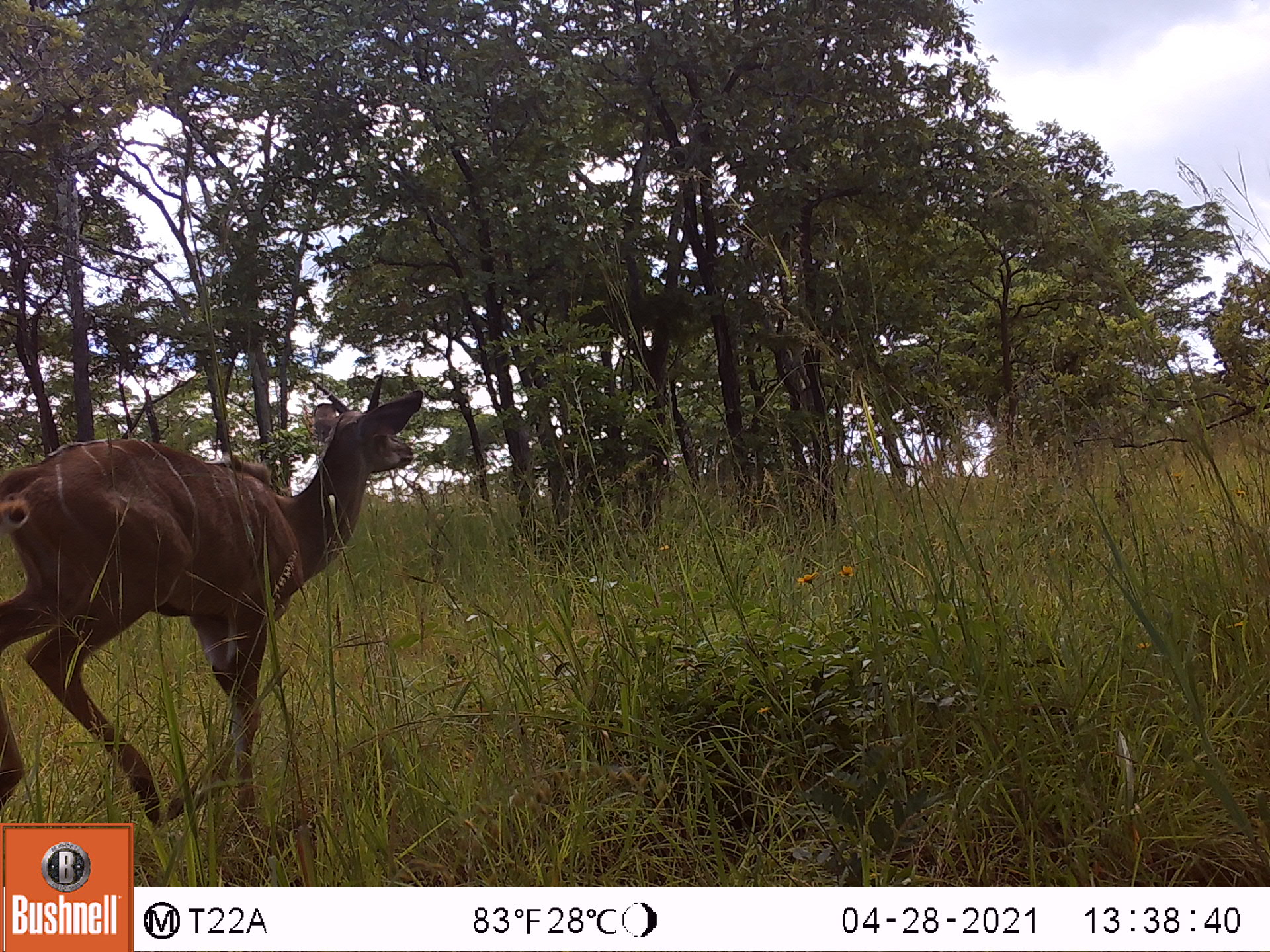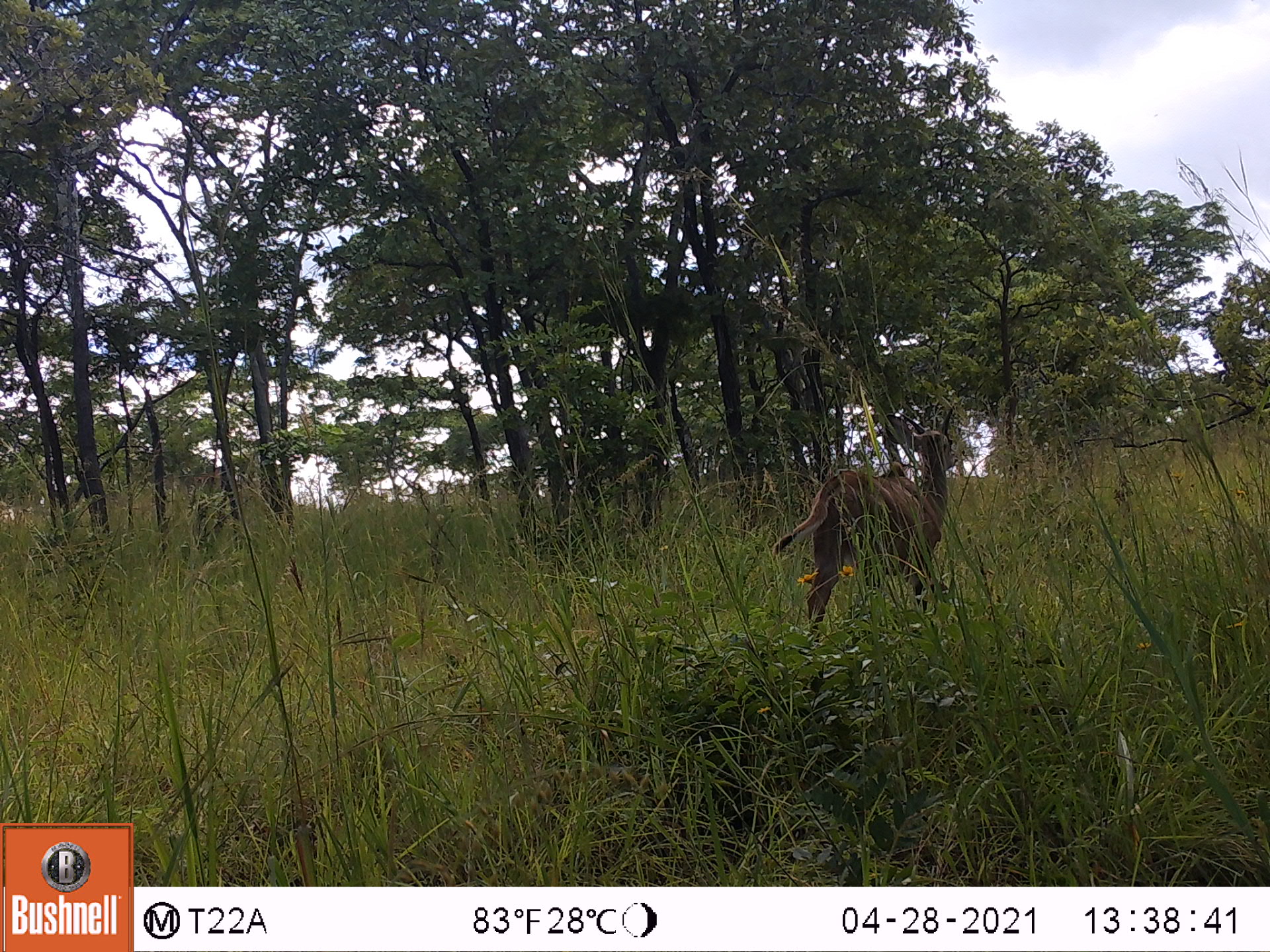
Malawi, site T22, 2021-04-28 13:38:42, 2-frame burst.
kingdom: Animalia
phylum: Chordata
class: Mammalia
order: Artiodactyla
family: Bovidae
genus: Tragelaphus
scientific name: Tragelaphus strepsiceros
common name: greater kudu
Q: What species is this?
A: Greater kudu (Tragelaphus strepsiceros).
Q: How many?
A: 1.